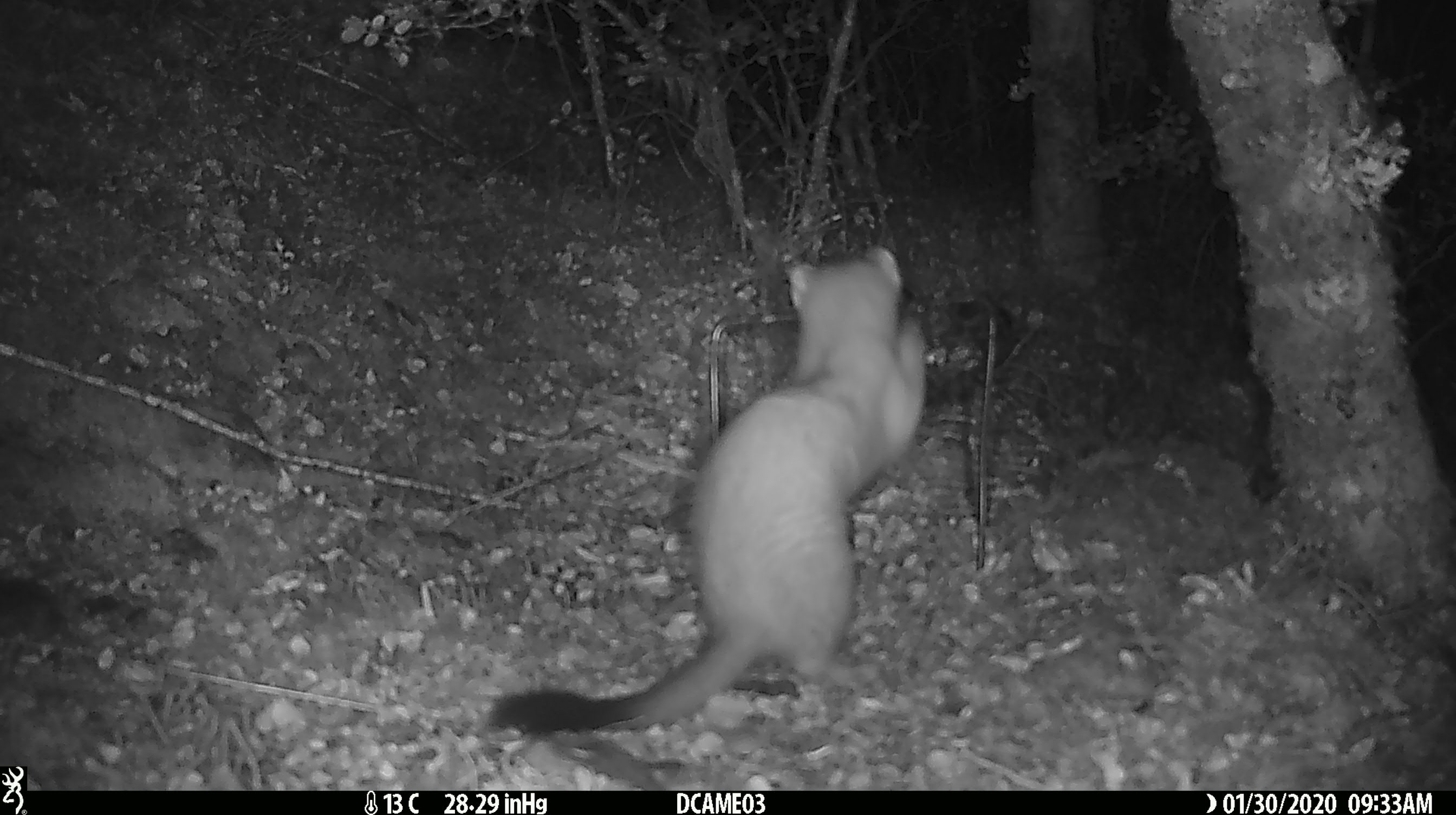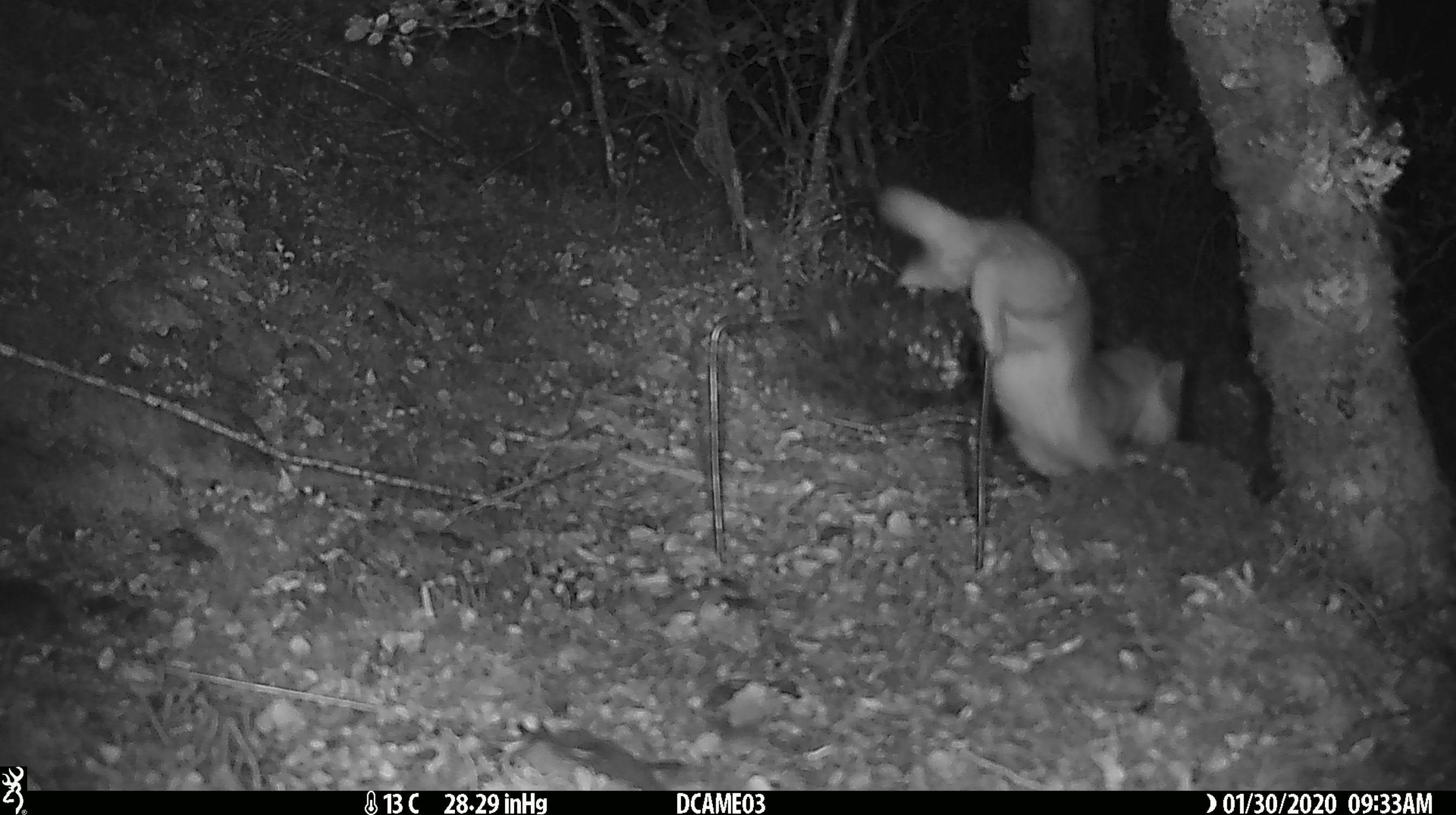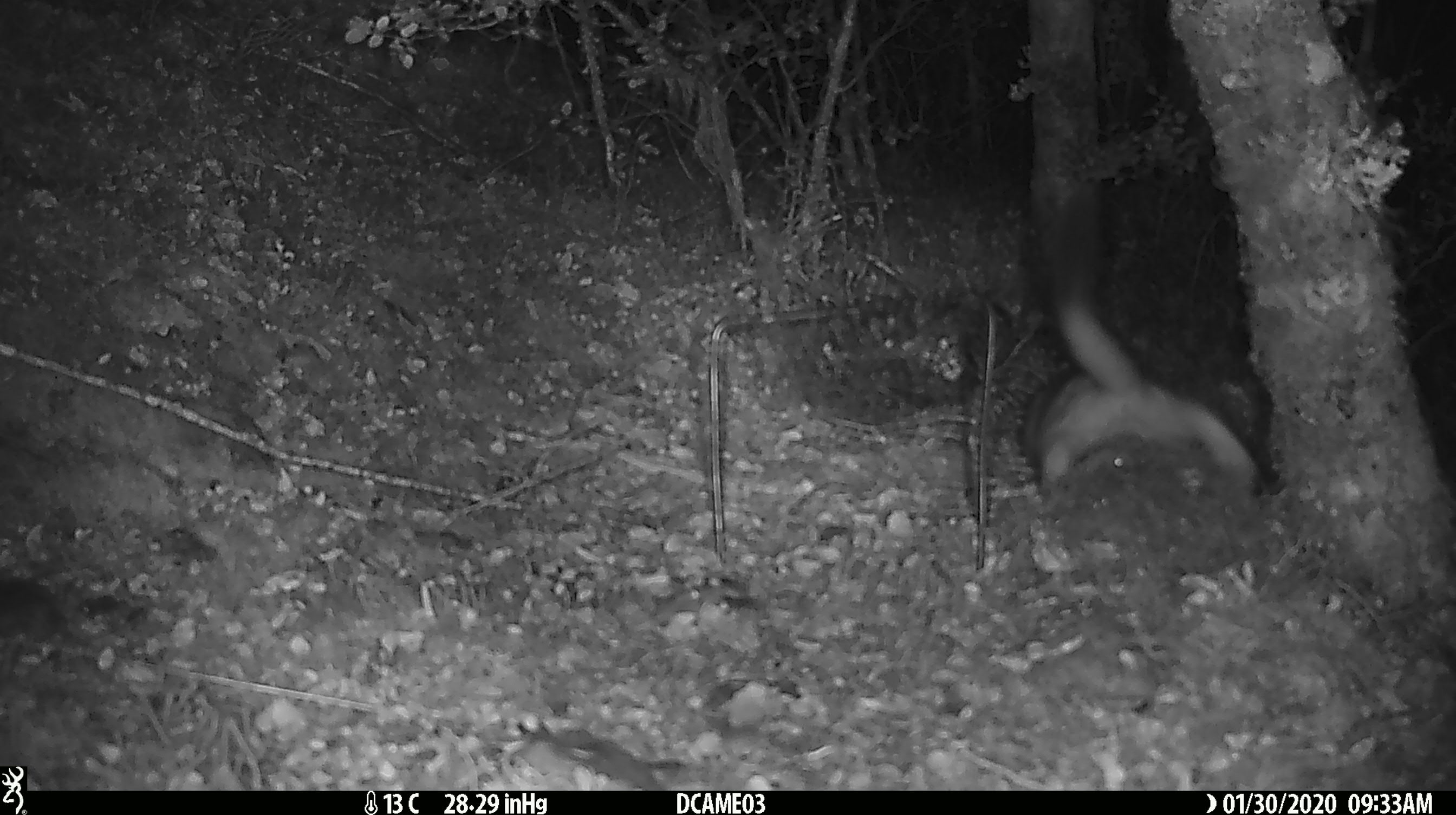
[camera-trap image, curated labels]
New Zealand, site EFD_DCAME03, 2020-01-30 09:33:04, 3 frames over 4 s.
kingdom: Animalia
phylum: Chordata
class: Mammalia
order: Carnivora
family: Mustelidae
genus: Mustela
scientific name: Mustela erminea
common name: stoat